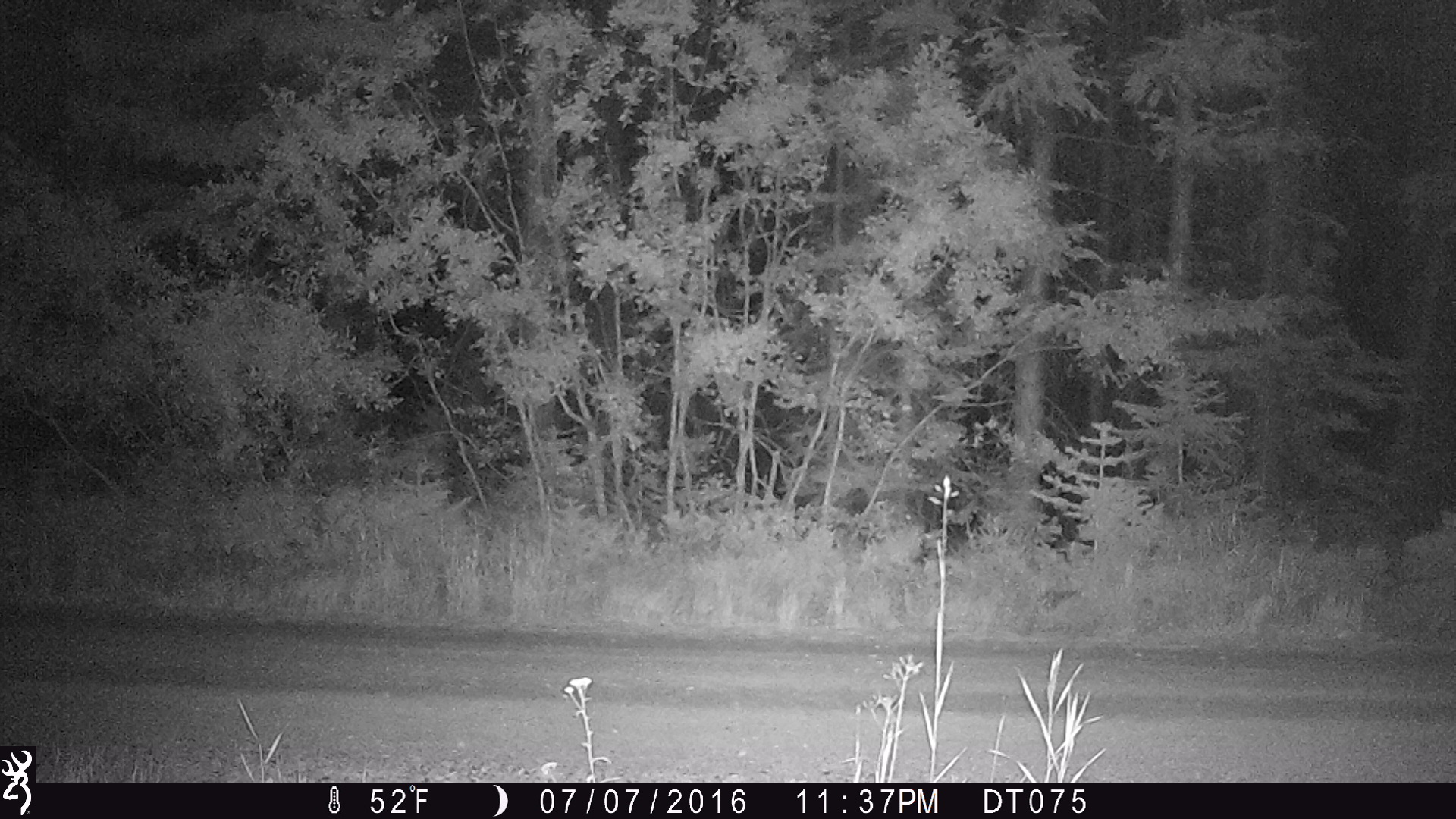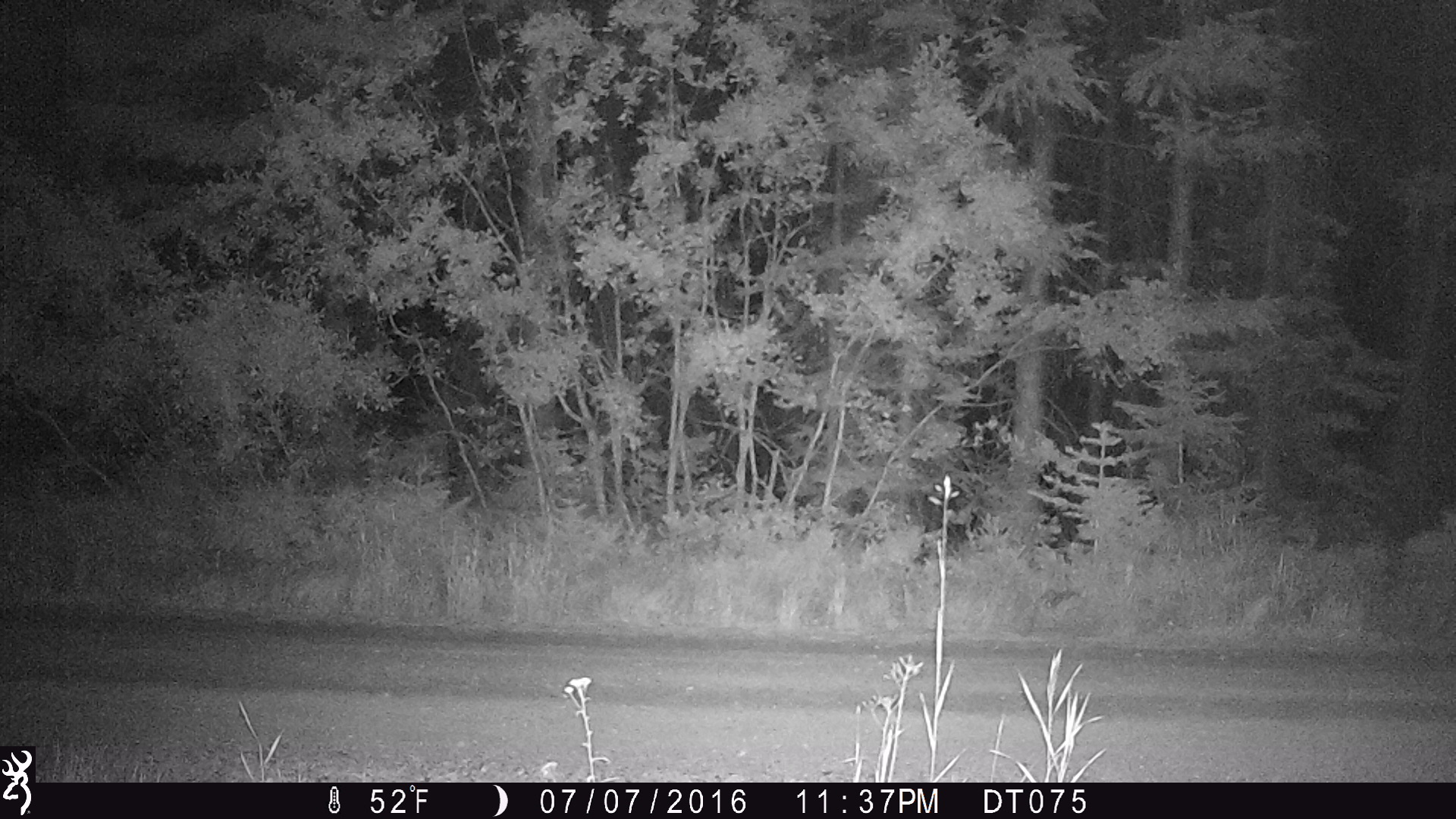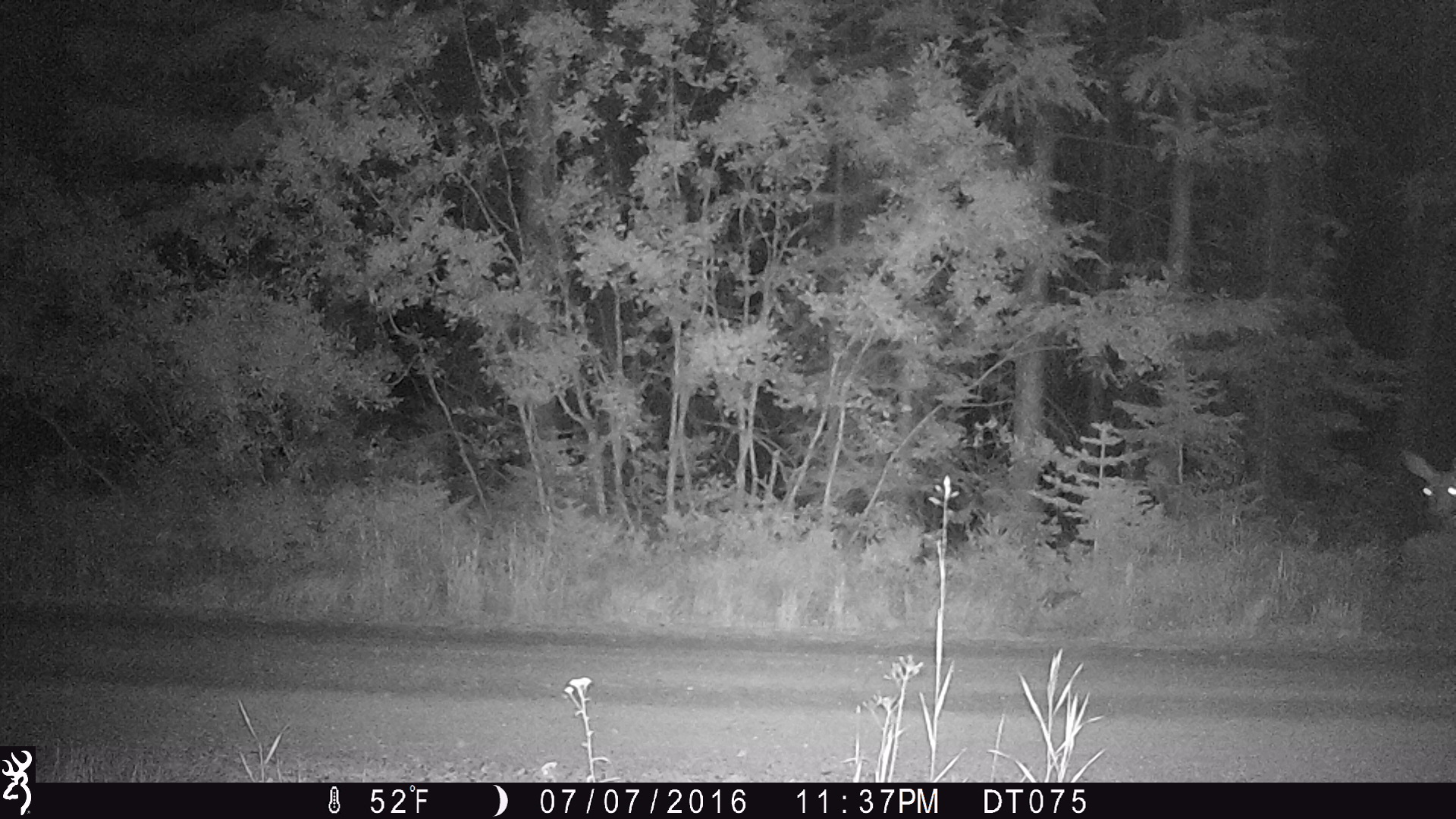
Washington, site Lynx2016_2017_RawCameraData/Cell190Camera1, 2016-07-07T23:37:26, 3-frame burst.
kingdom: Animalia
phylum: Chordata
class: Mammalia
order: Artiodactyla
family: Cervidae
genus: Odocoileus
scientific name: Odocoileus hemionus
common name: mule deer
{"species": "Odocoileus hemionus (mule deer)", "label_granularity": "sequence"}